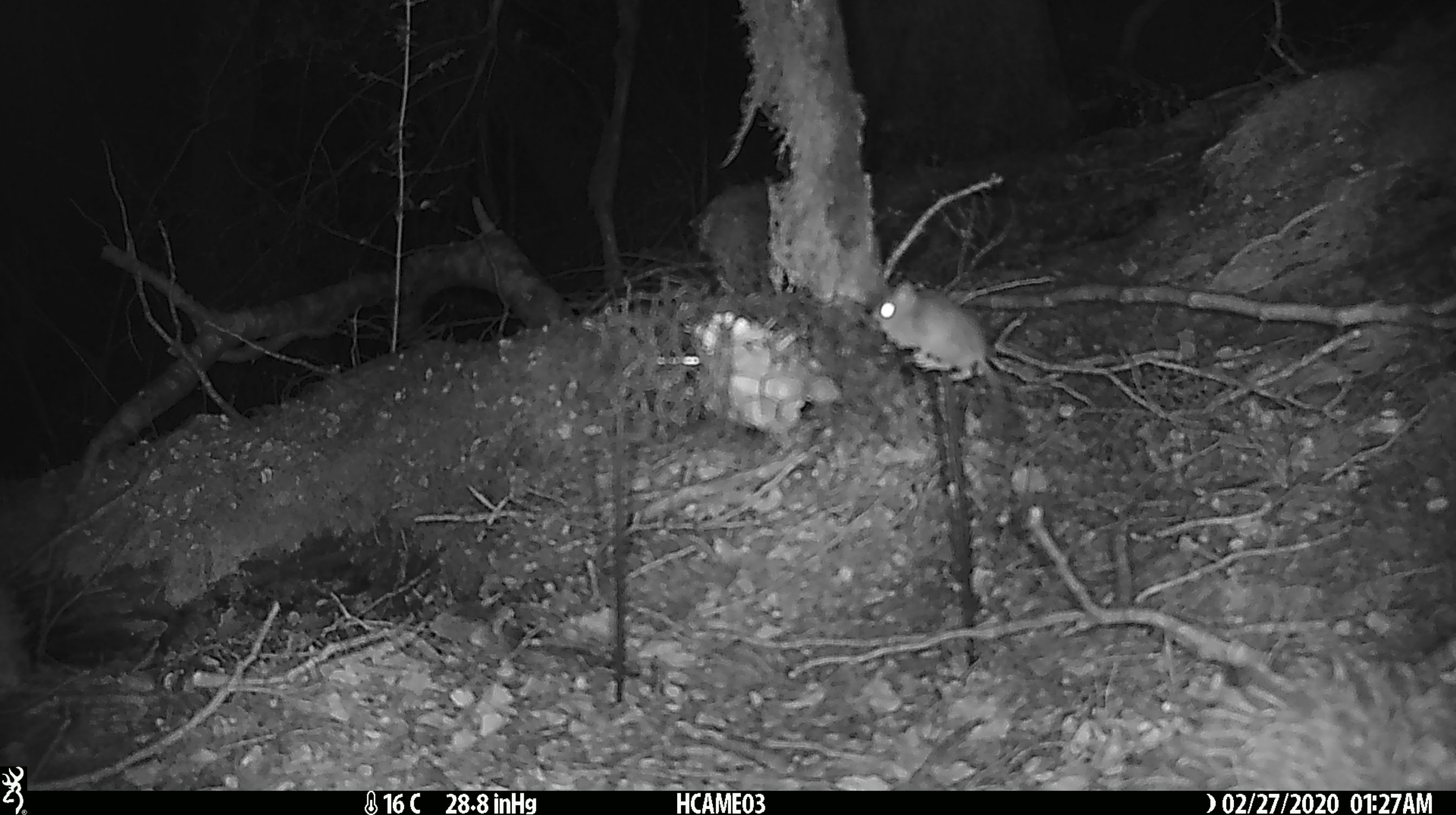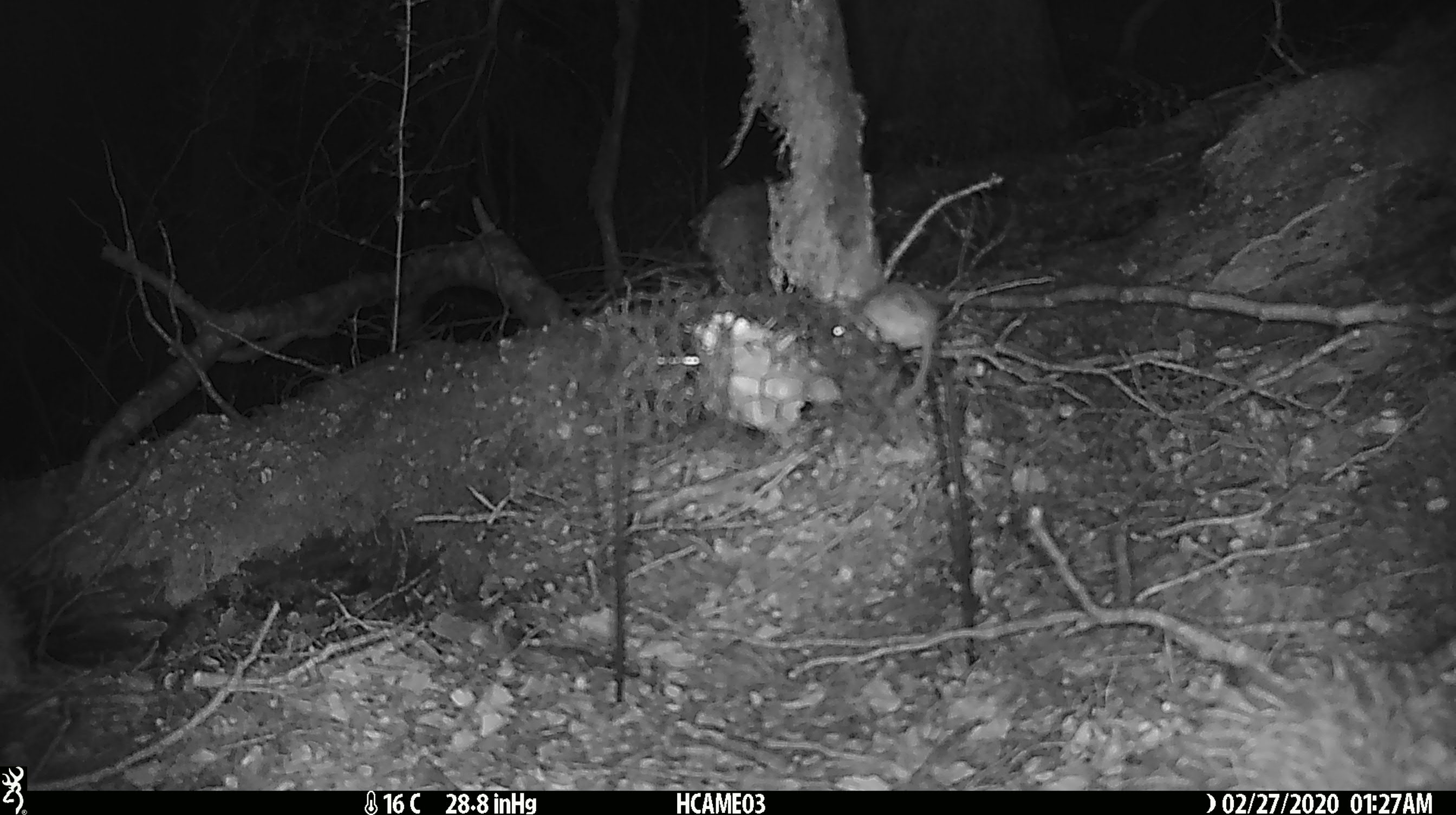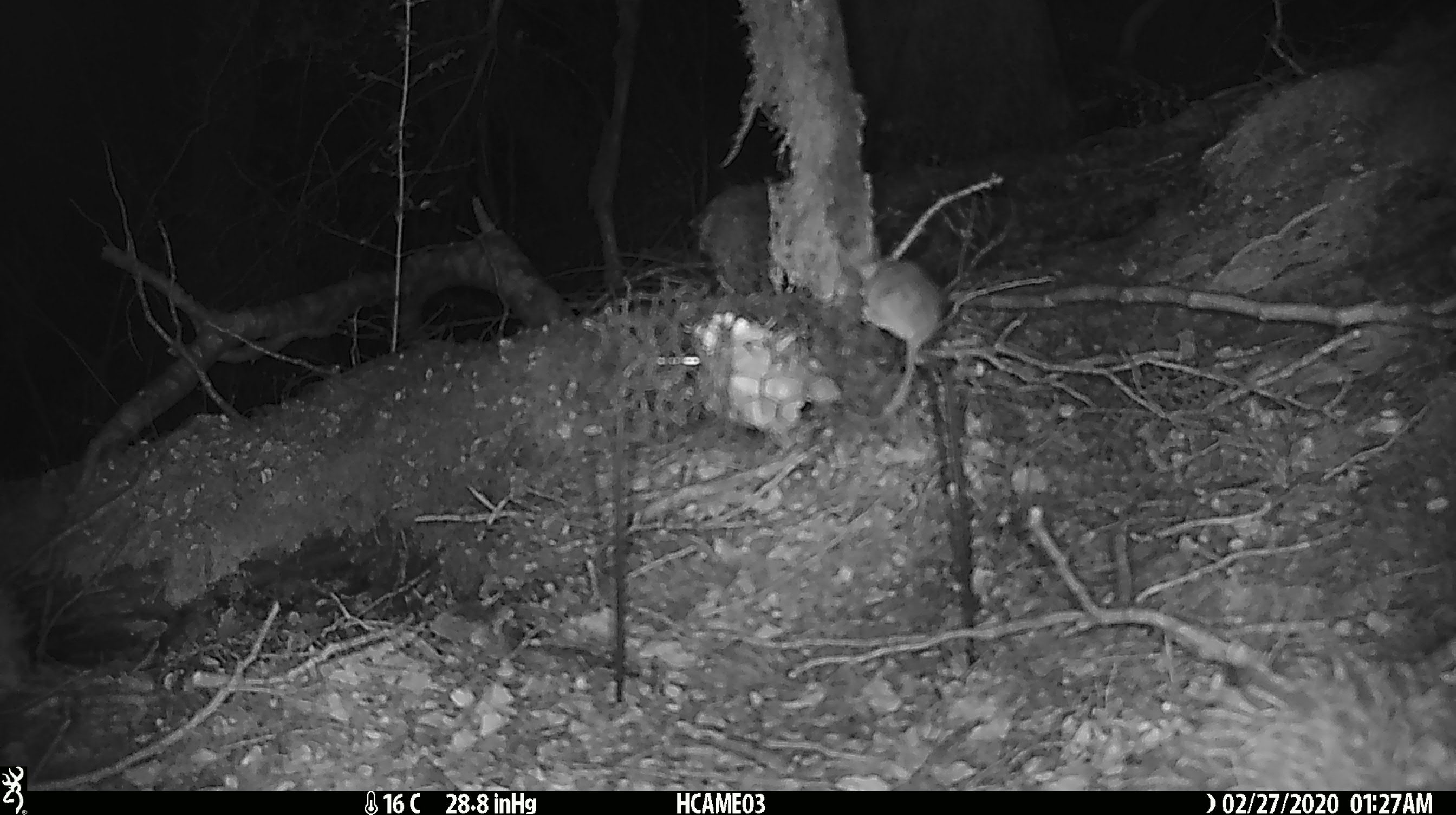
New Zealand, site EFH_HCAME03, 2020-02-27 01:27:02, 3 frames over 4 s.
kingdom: Animalia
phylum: Chordata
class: Mammalia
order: Rodentia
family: Muridae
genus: Mus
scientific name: Mus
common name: mouse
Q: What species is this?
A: Mouse (Mus).